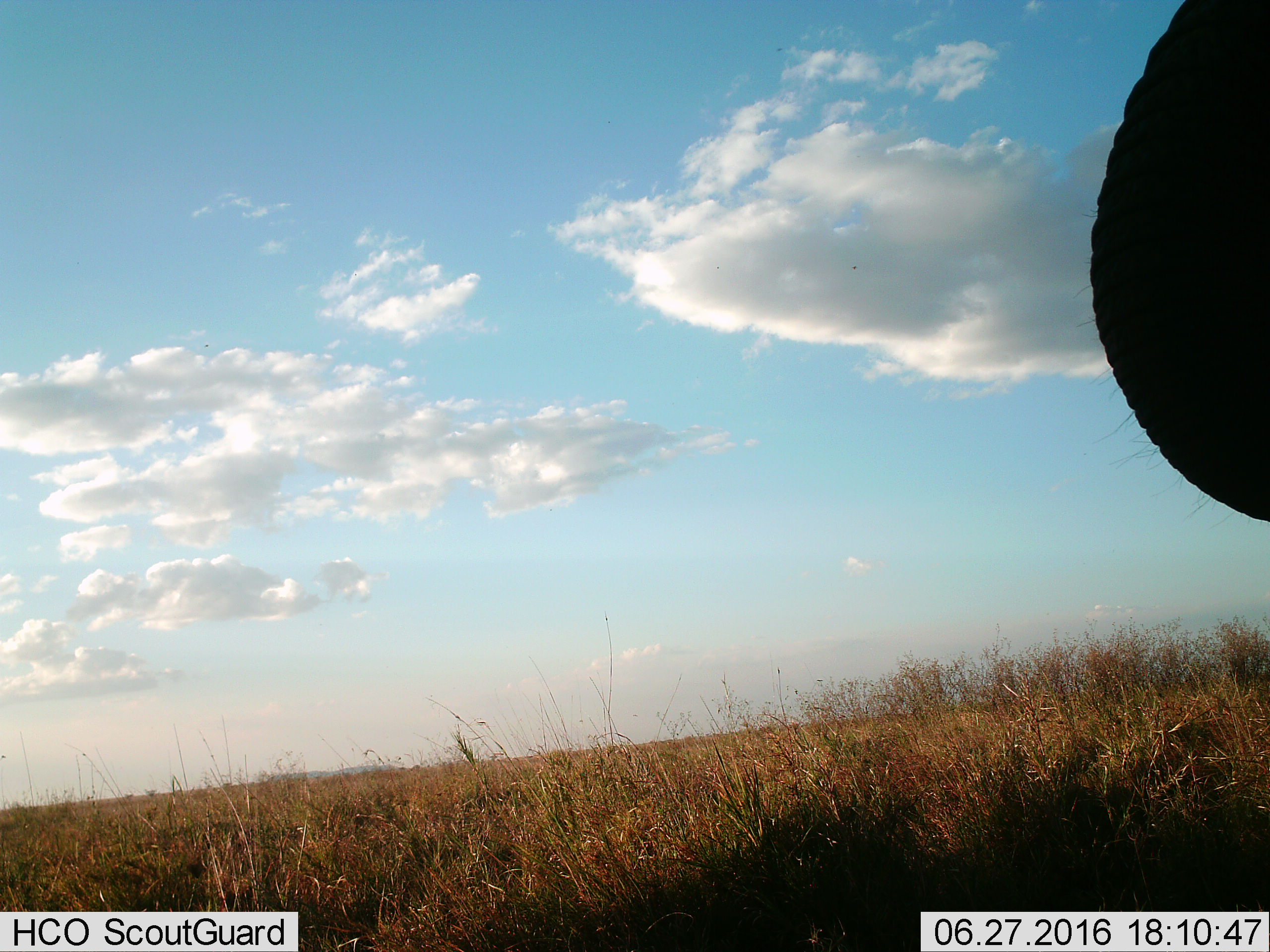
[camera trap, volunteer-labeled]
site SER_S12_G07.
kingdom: Animalia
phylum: Chordata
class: Mammalia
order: Proboscidea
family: Elephantidae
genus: Loxodonta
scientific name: Loxodonta africana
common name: african bush elephant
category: elephant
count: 1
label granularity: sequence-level